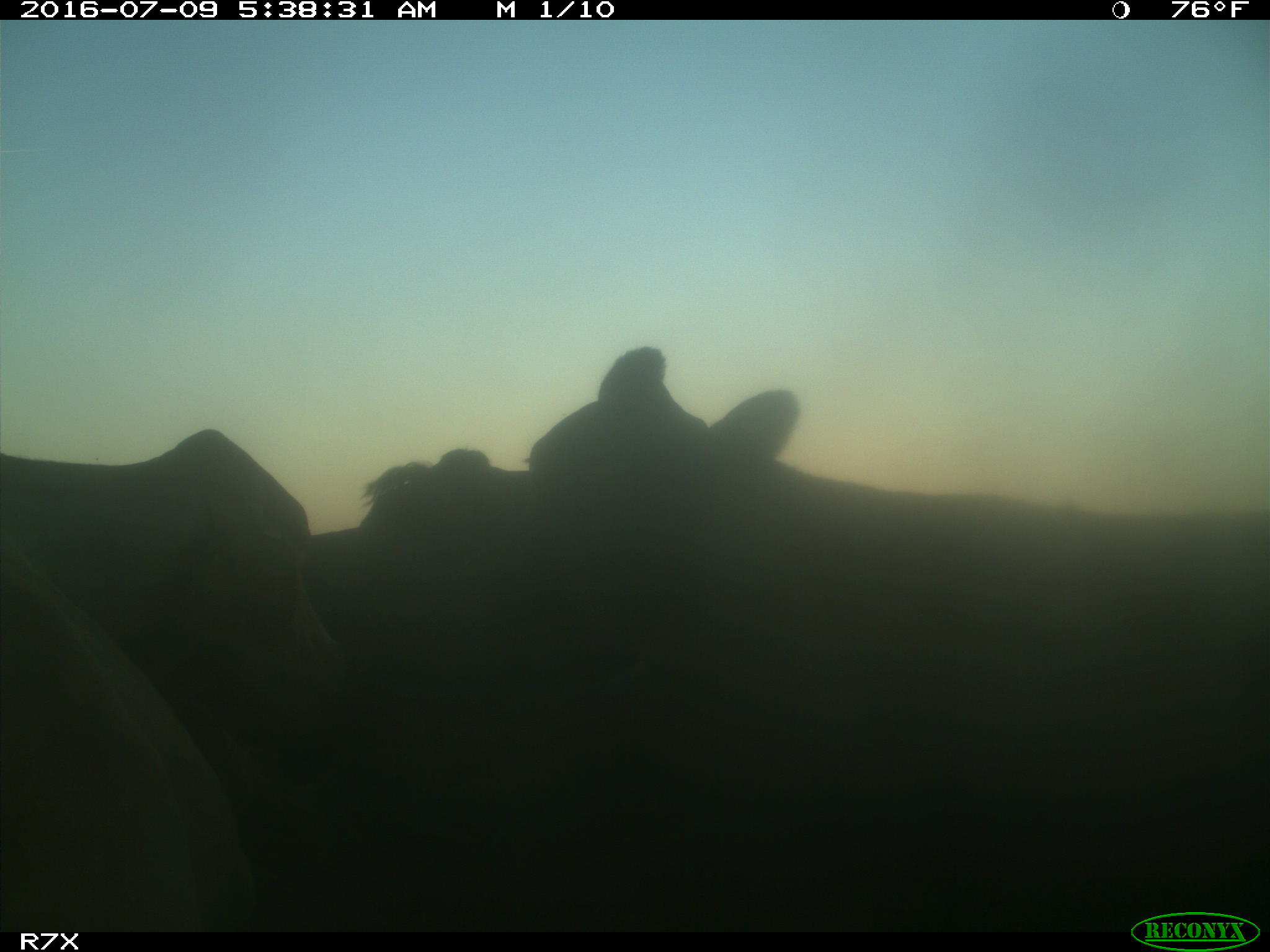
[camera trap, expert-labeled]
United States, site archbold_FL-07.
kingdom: Animalia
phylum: Chordata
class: Mammalia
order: Artiodactyla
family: Bovidae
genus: Bos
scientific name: Bos taurus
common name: domestic cow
Bos taurus (domestic cow).